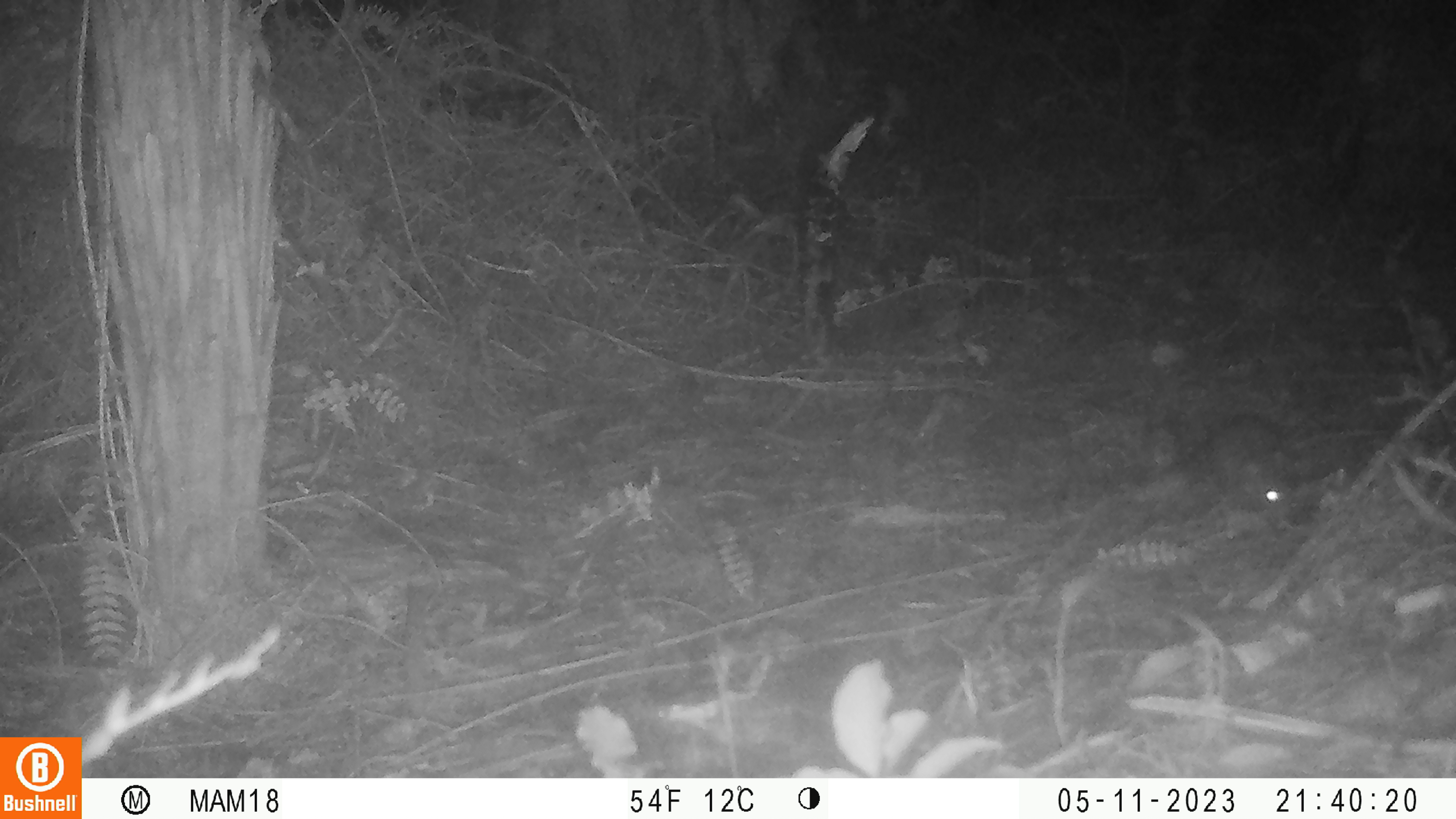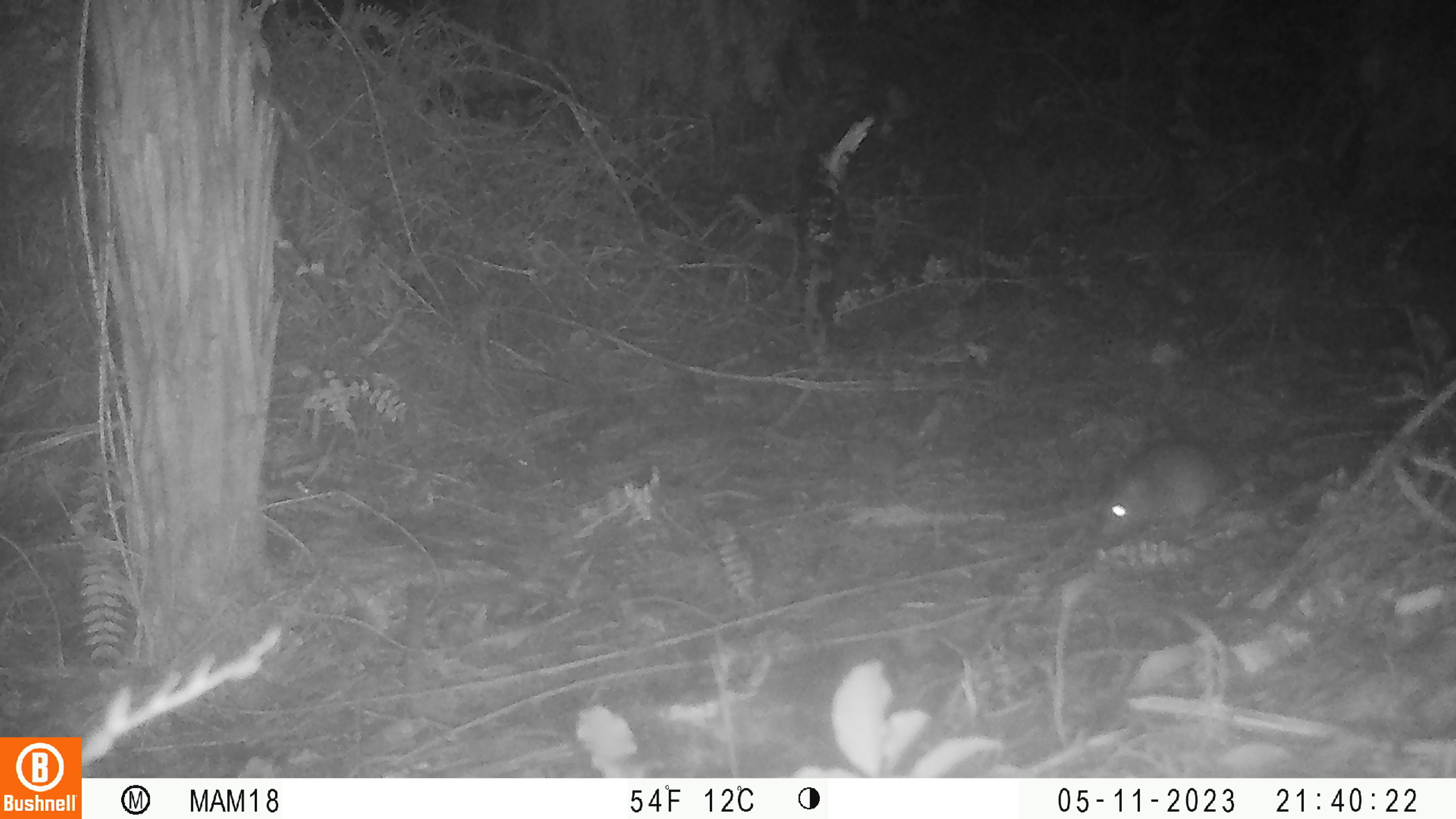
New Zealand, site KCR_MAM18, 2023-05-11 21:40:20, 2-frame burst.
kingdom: Animalia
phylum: Chordata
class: Mammalia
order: Rodentia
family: Muridae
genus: Rattus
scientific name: Rattus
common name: rat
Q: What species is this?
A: Rat (Rattus).